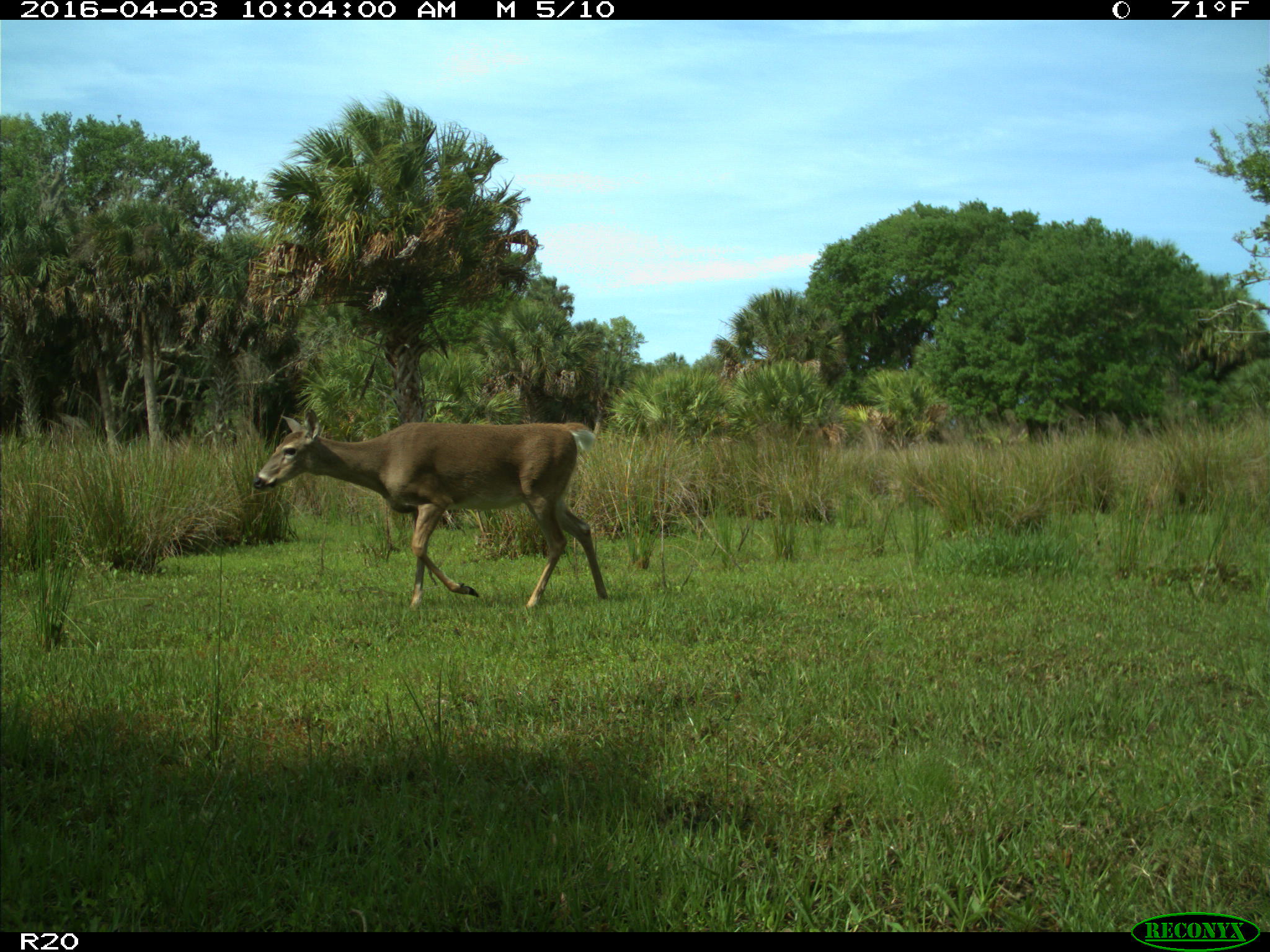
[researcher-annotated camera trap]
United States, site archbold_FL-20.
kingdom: Animalia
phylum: Chordata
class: Mammalia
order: Artiodactyla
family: Cervidae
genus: Odocoileus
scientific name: Odocoileus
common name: deer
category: unidentified deer